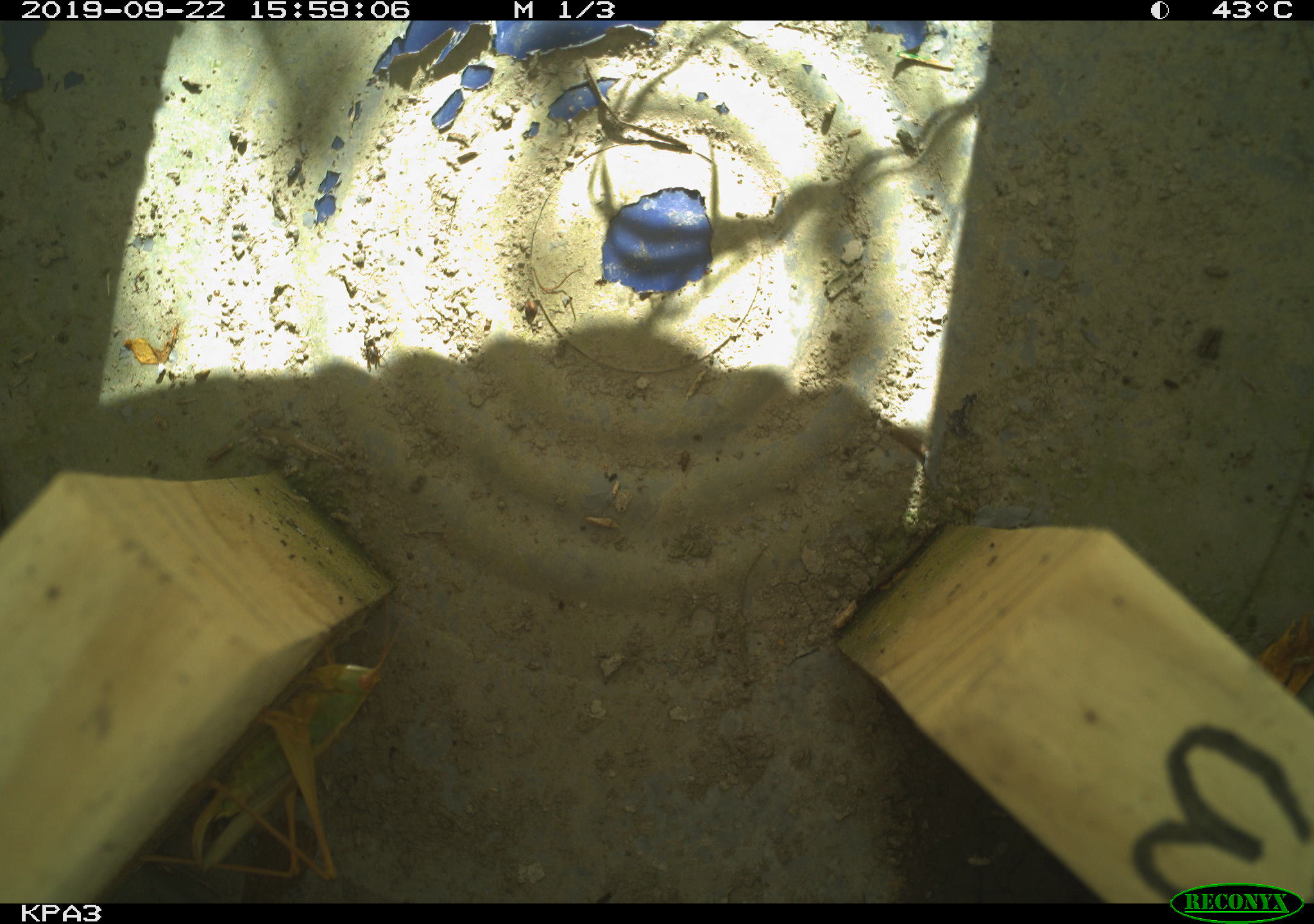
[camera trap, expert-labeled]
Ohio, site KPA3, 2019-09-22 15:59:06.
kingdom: Animalia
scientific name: Animalia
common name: animal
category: invertebrate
Invertebrate (animal) (Animalia).